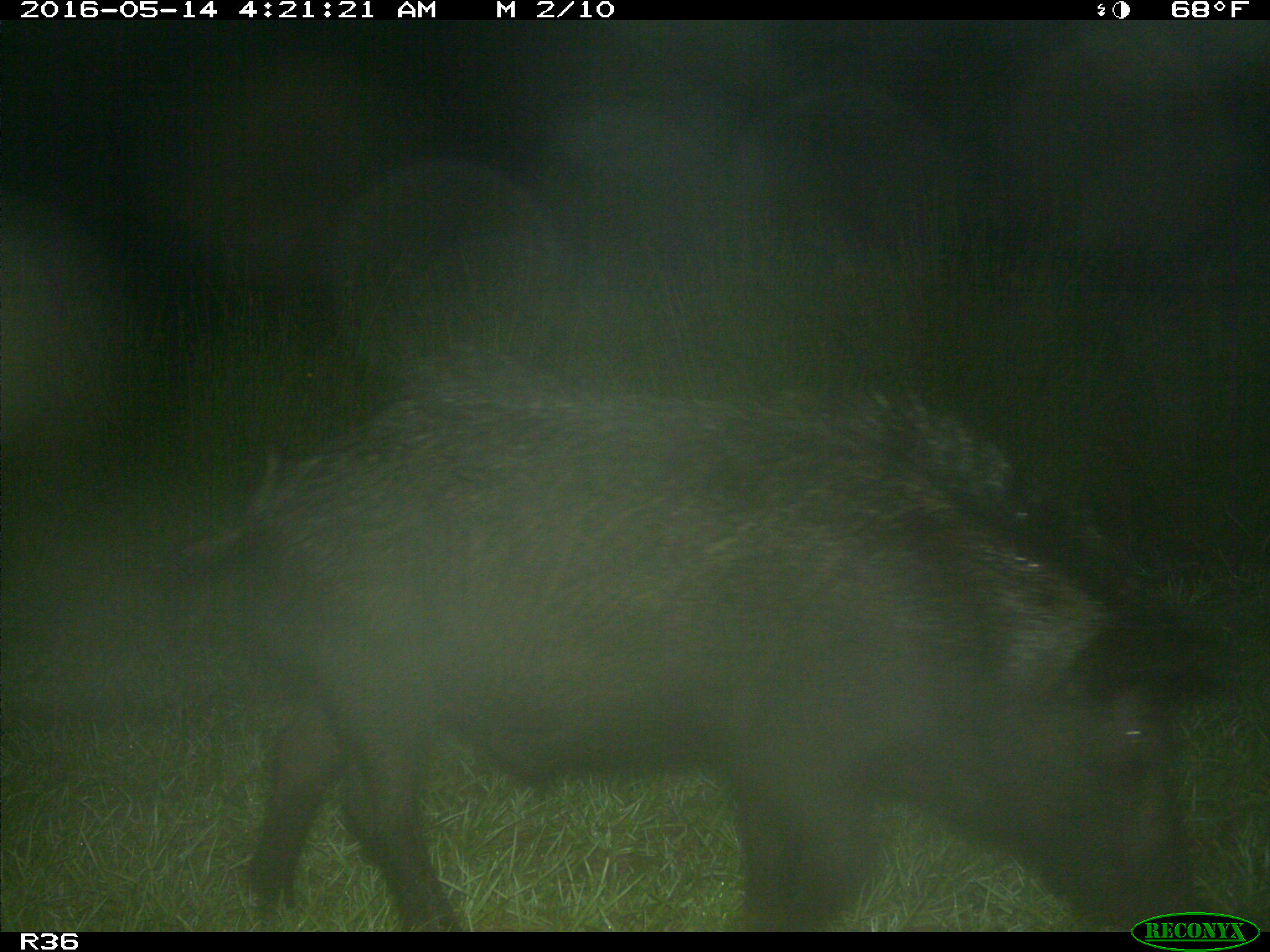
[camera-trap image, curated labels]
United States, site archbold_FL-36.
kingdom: Animalia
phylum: Chordata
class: Mammalia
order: Artiodactyla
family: Suidae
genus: Sus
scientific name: Sus scrofa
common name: wild boar